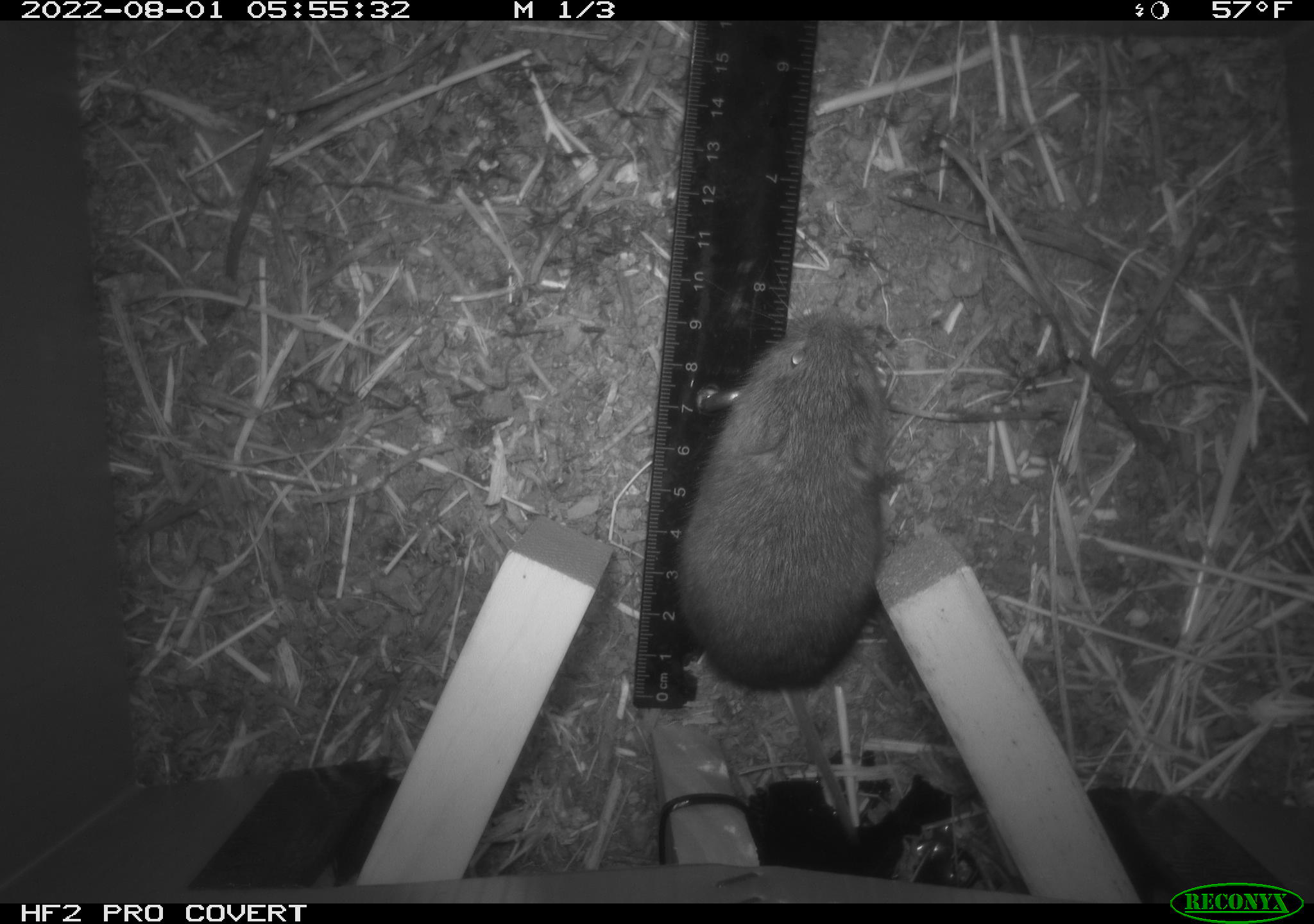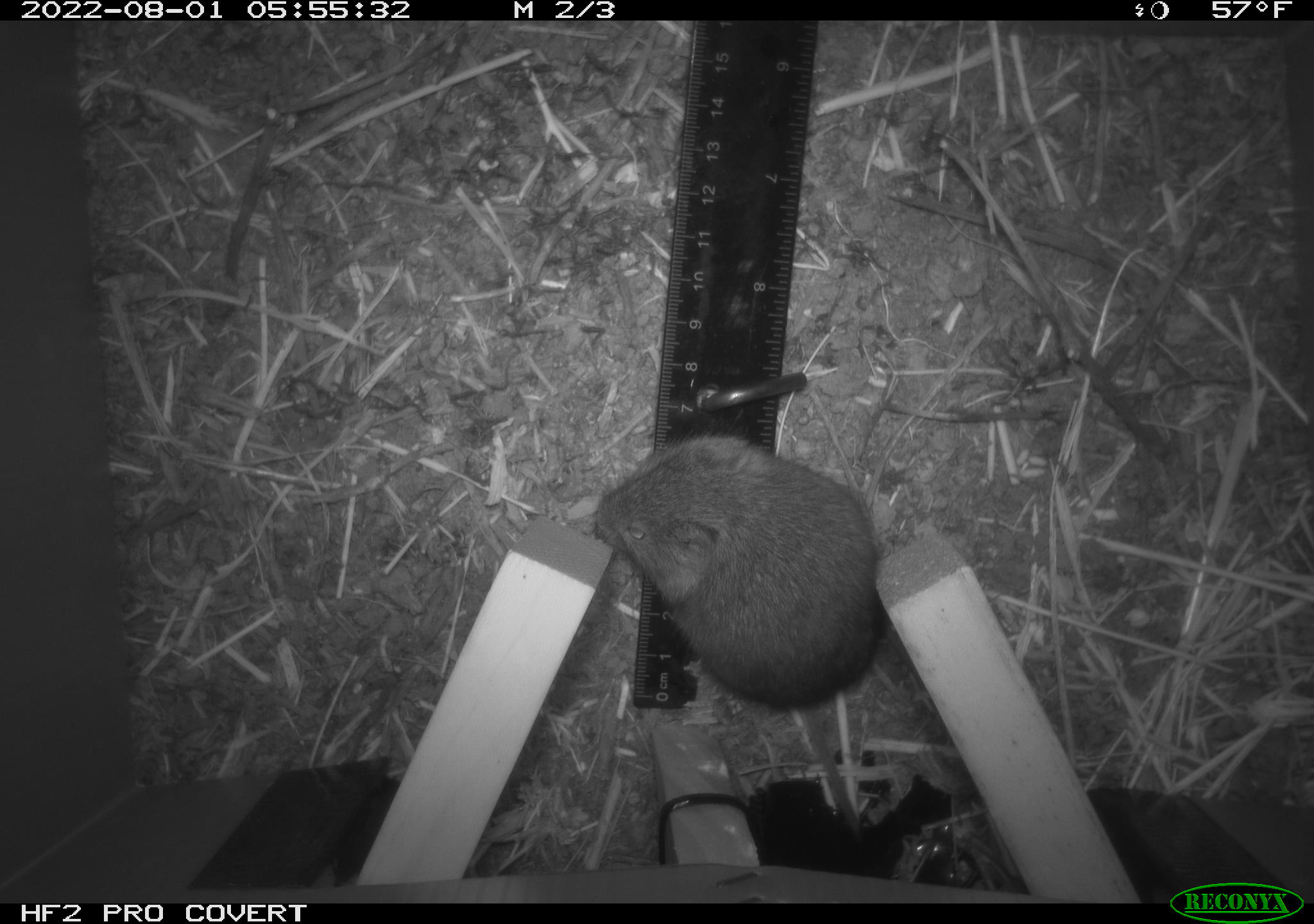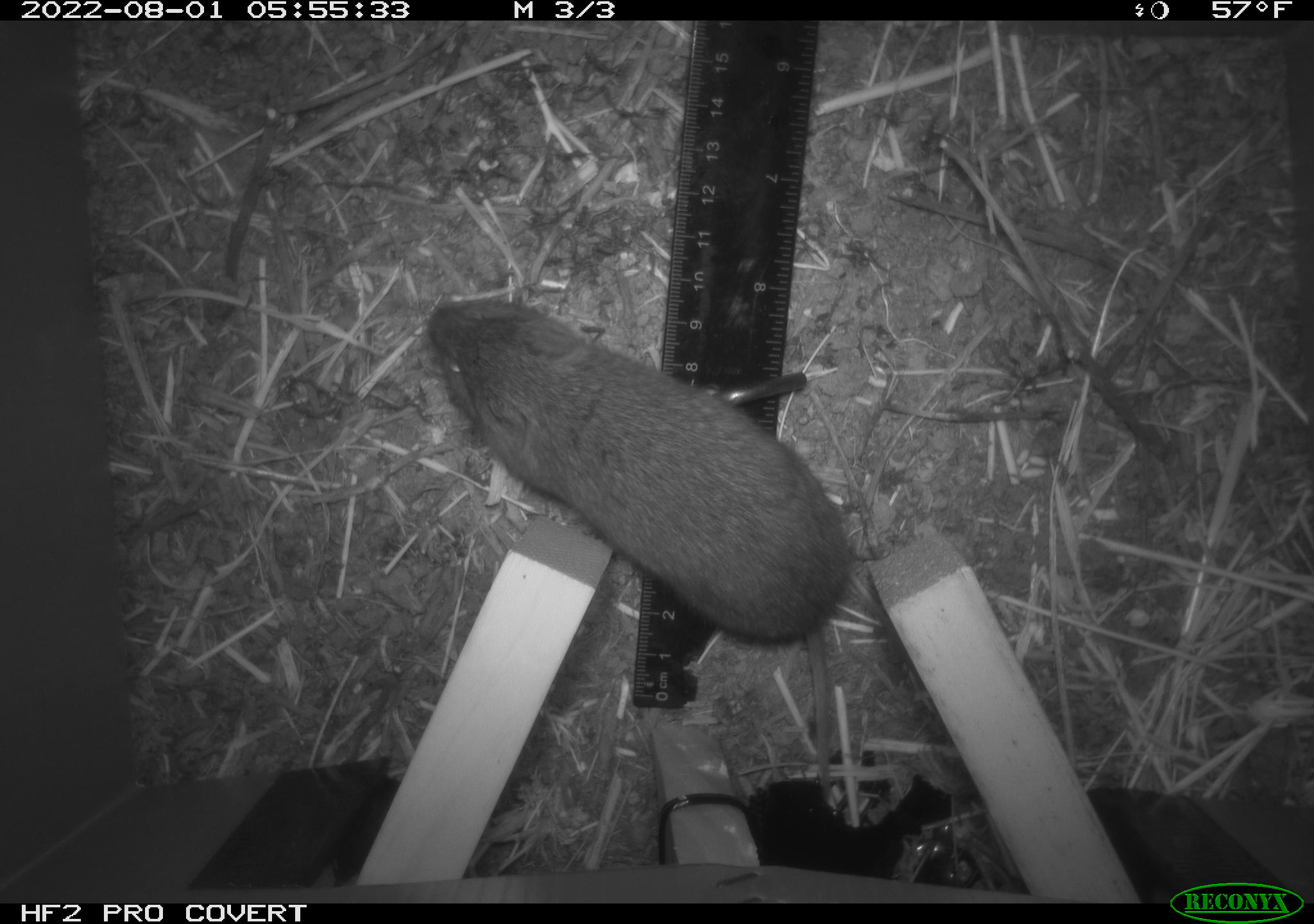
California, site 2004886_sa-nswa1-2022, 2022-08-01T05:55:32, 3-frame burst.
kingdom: Animalia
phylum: Chordata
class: Mammalia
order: Rodentia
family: Cricetidae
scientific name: Cricetidae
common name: hamsters, voles, lemmings, and allies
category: cricetidae family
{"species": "cricetidae family (hamsters, voles, lemmings, and allies) (Cricetidae)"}